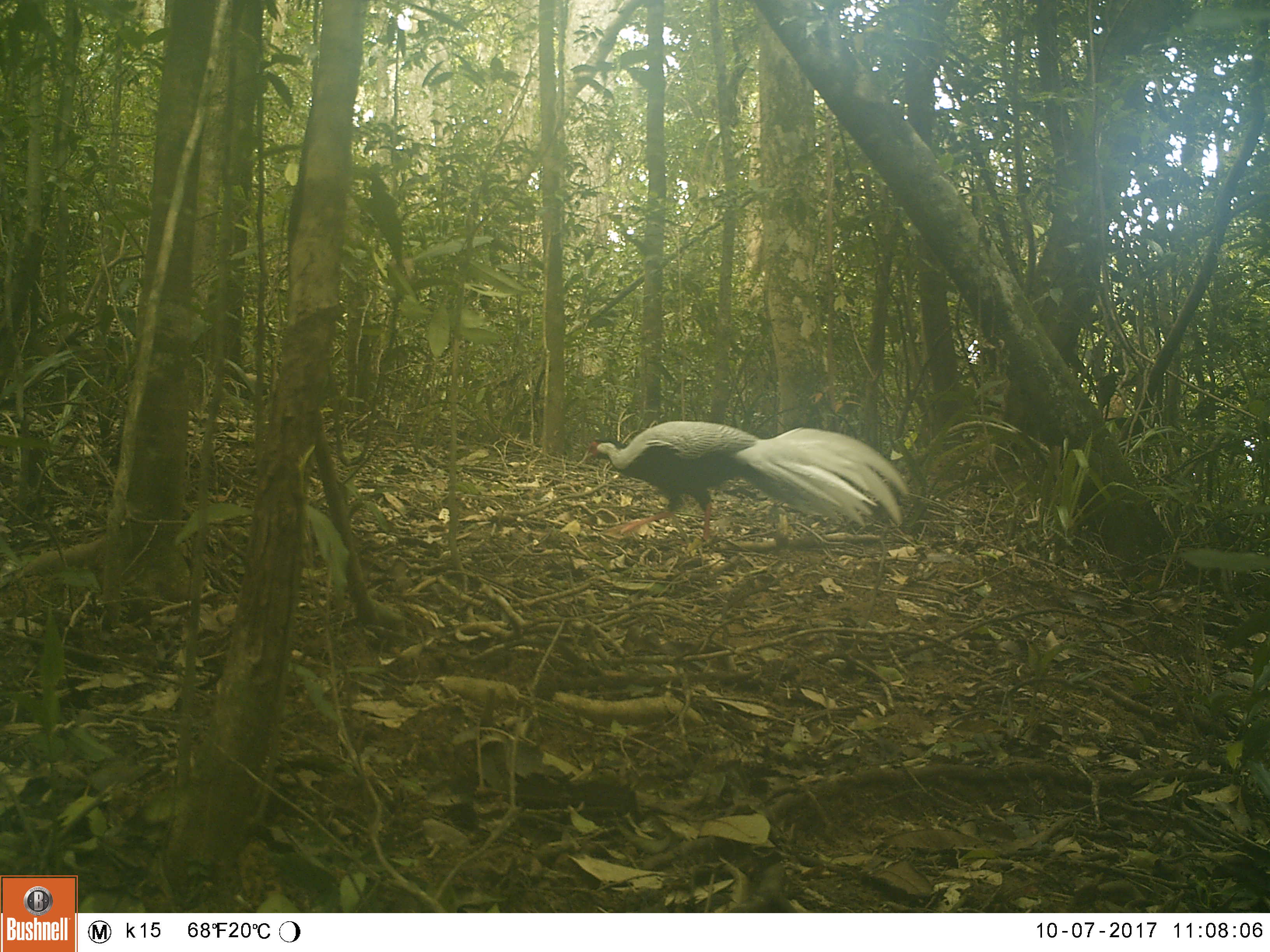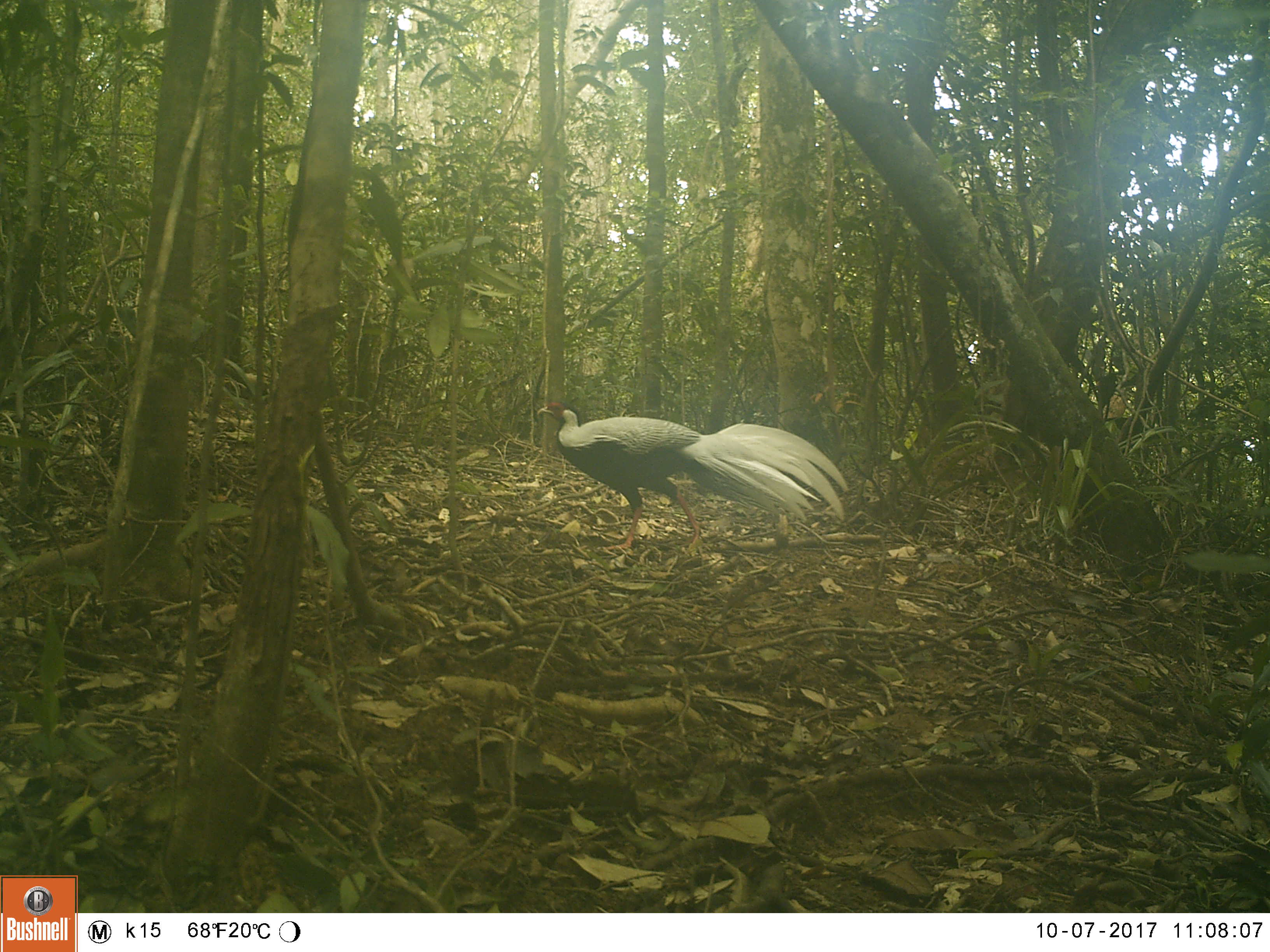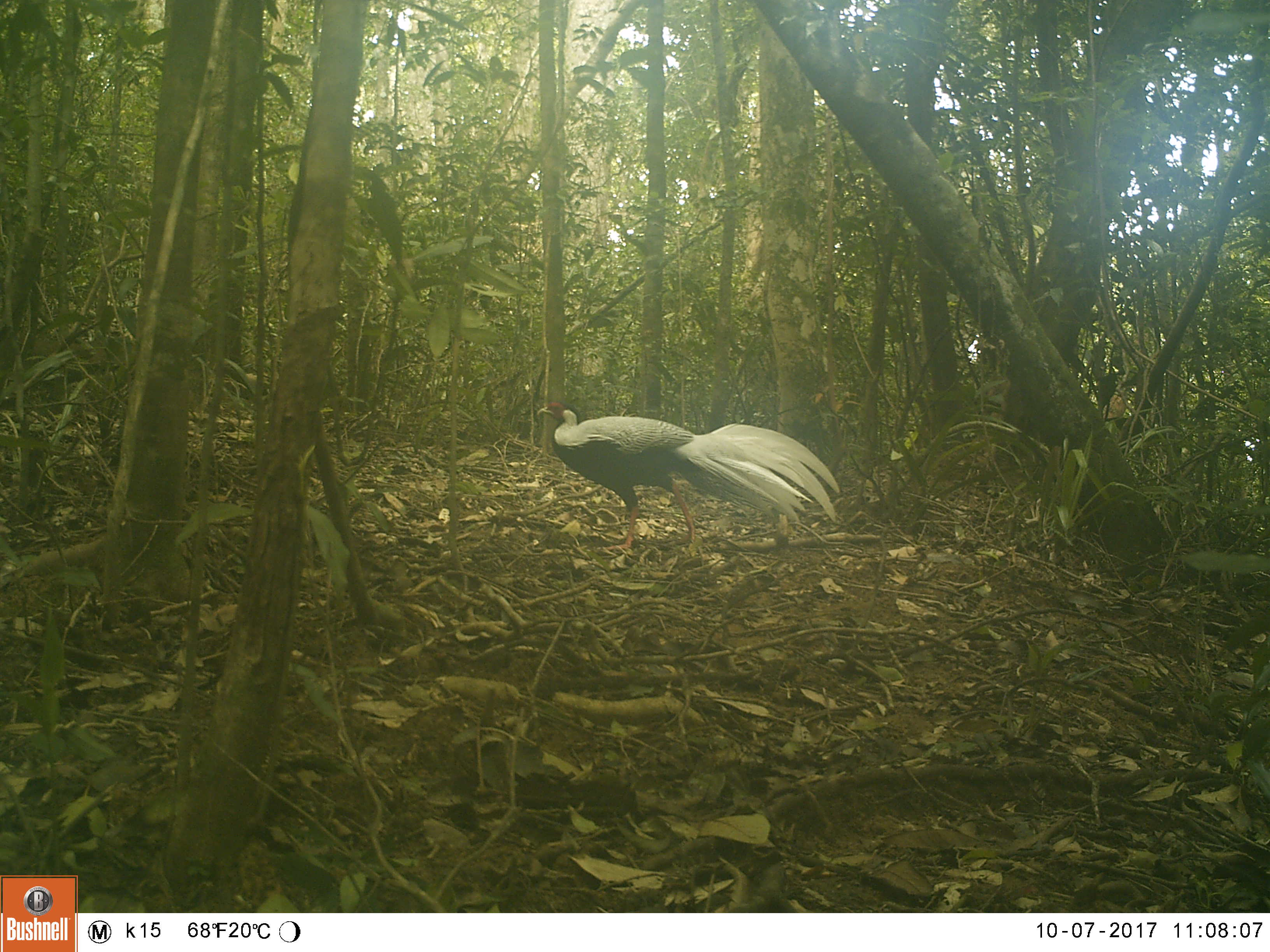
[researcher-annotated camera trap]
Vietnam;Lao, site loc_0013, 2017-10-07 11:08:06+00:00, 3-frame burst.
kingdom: Animalia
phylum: Chordata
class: Aves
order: Galliformes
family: Phasianidae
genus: Lophura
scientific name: Lophura nycthemera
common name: silver pheasant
Silver pheasant (Lophura nycthemera). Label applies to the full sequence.